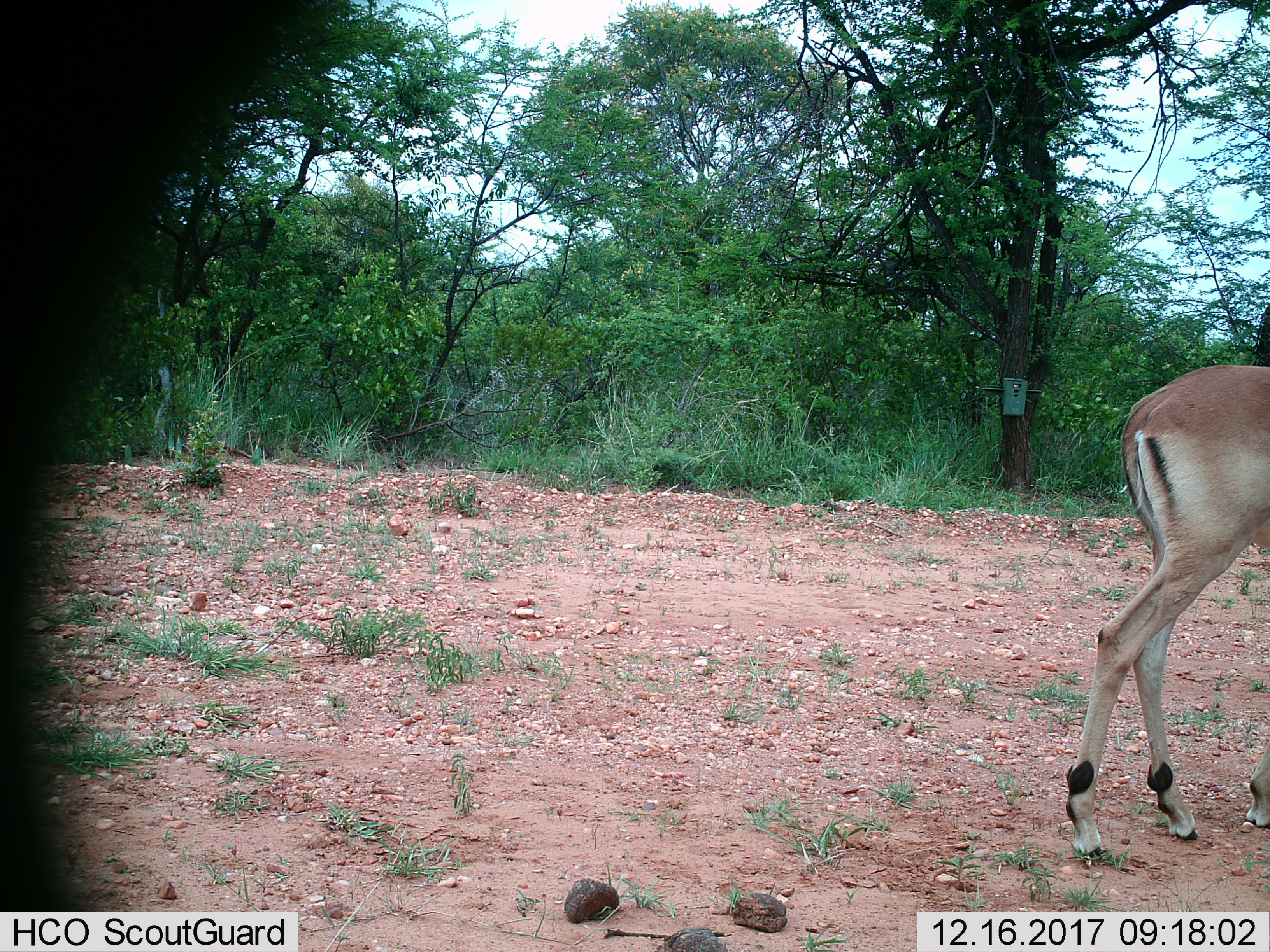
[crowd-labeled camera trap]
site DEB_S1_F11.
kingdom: Animalia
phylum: Chordata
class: Mammalia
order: Artiodactyla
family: Bovidae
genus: Aepyceros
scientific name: Aepyceros melampus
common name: impala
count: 1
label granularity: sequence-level